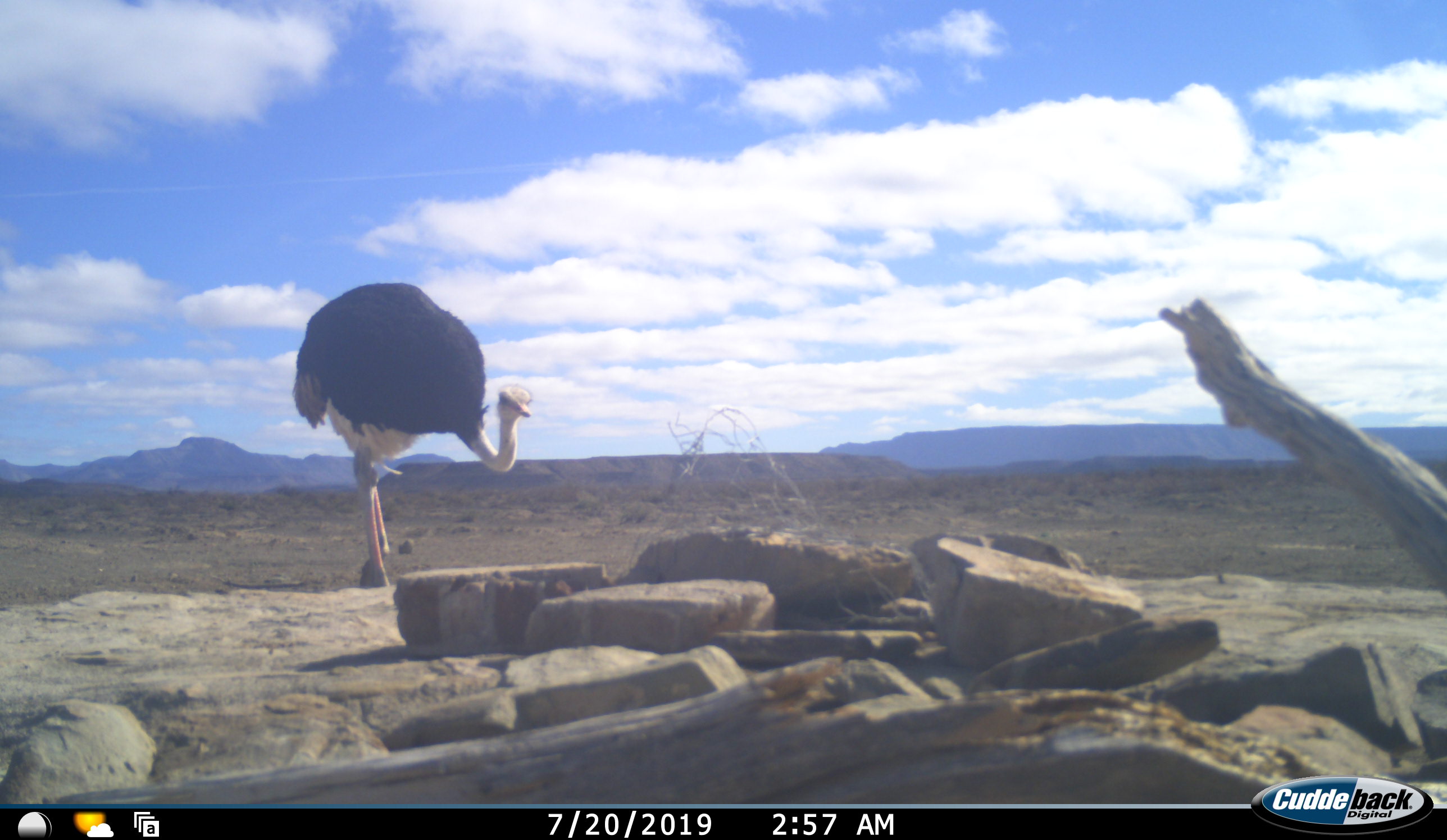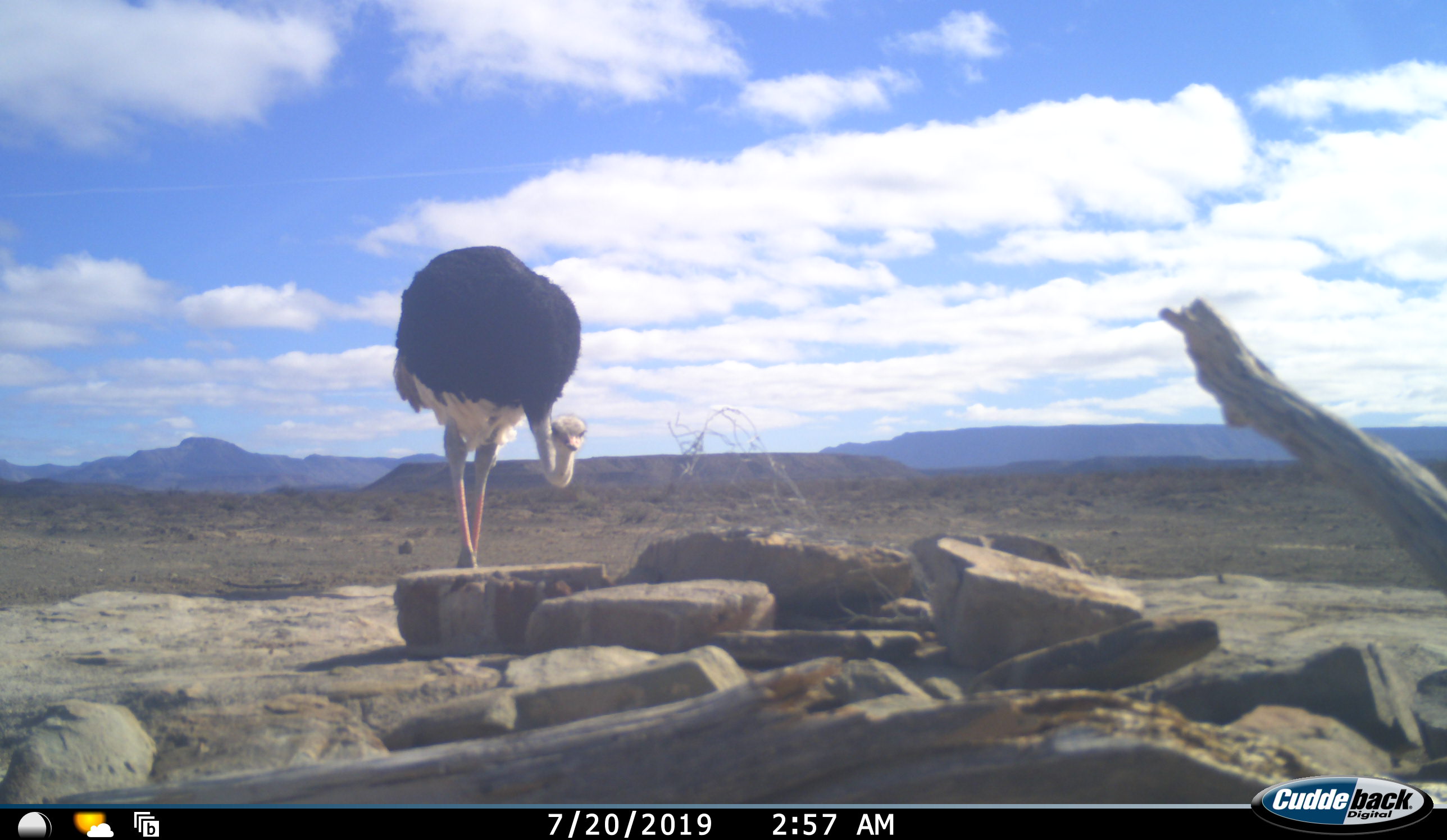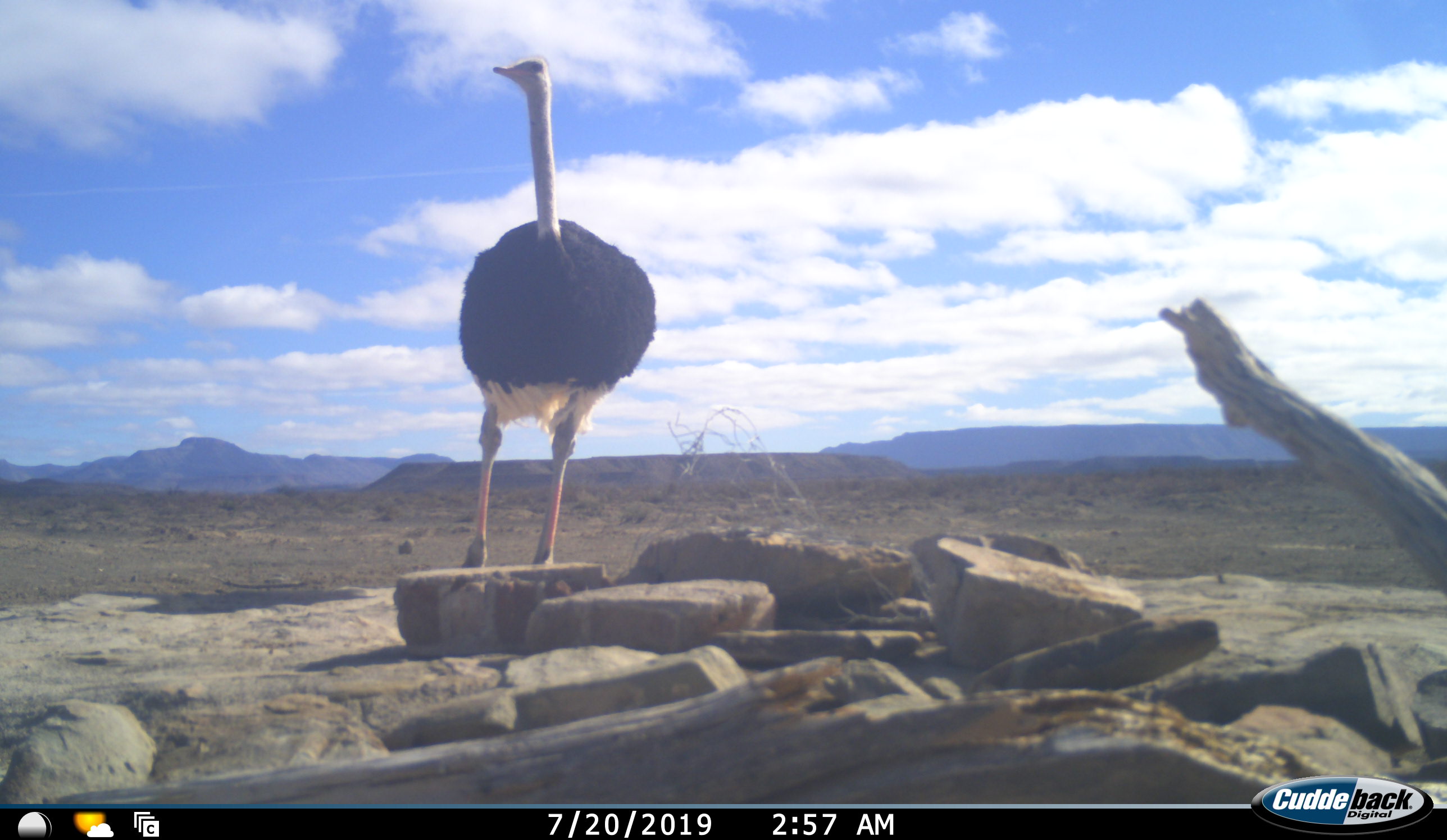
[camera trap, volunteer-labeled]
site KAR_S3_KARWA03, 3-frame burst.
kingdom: Animalia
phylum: Chordata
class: Aves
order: Struthioniformes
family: Struthionidae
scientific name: Struthionidae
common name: ostrich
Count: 1.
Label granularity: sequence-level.